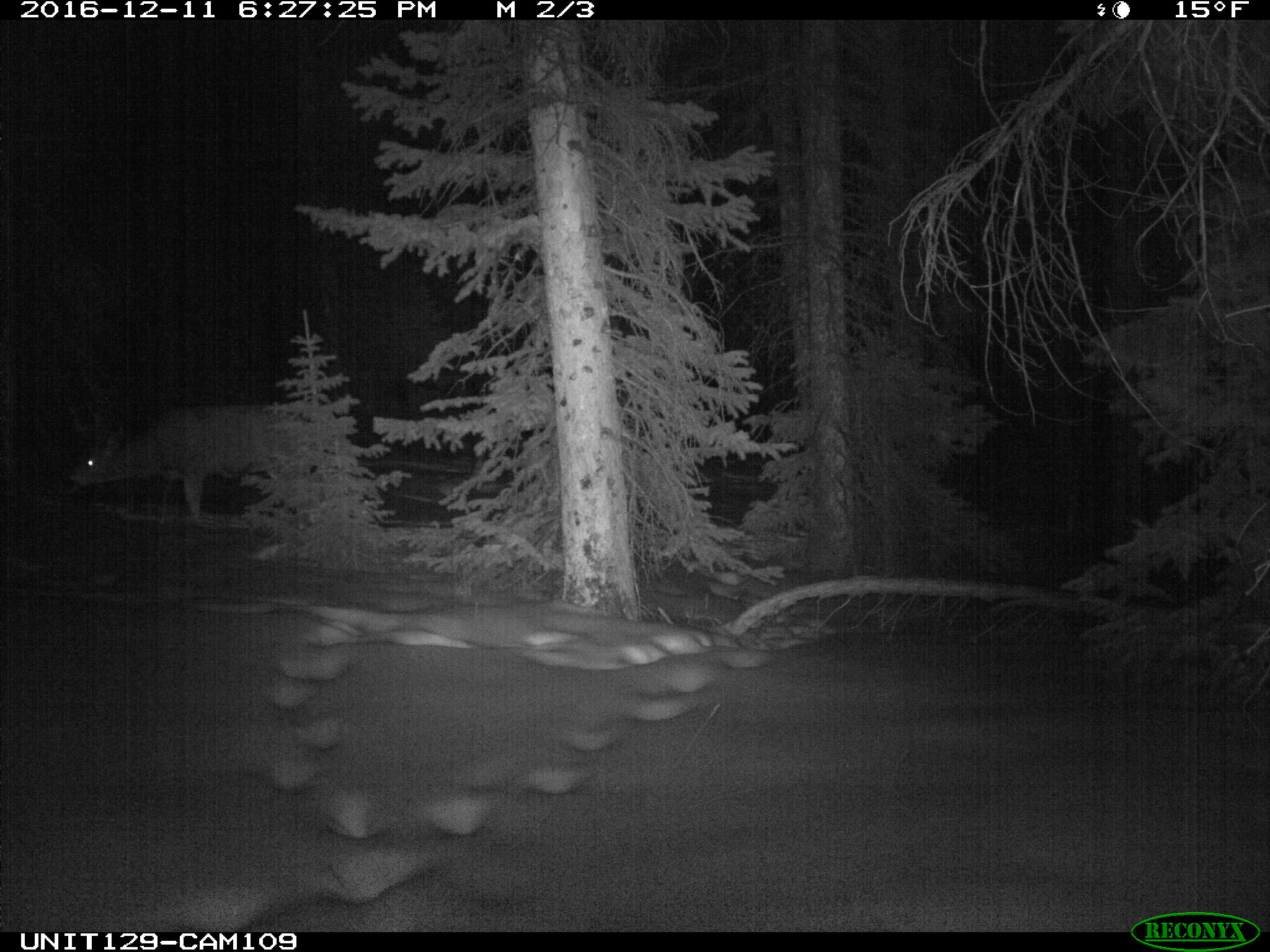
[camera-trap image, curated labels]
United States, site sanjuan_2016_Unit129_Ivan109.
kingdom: Animalia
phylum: Chordata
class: Mammalia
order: Artiodactyla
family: Cervidae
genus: Odocoileus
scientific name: Odocoileus hemionus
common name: mule deer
Odocoileus hemionus (mule deer).